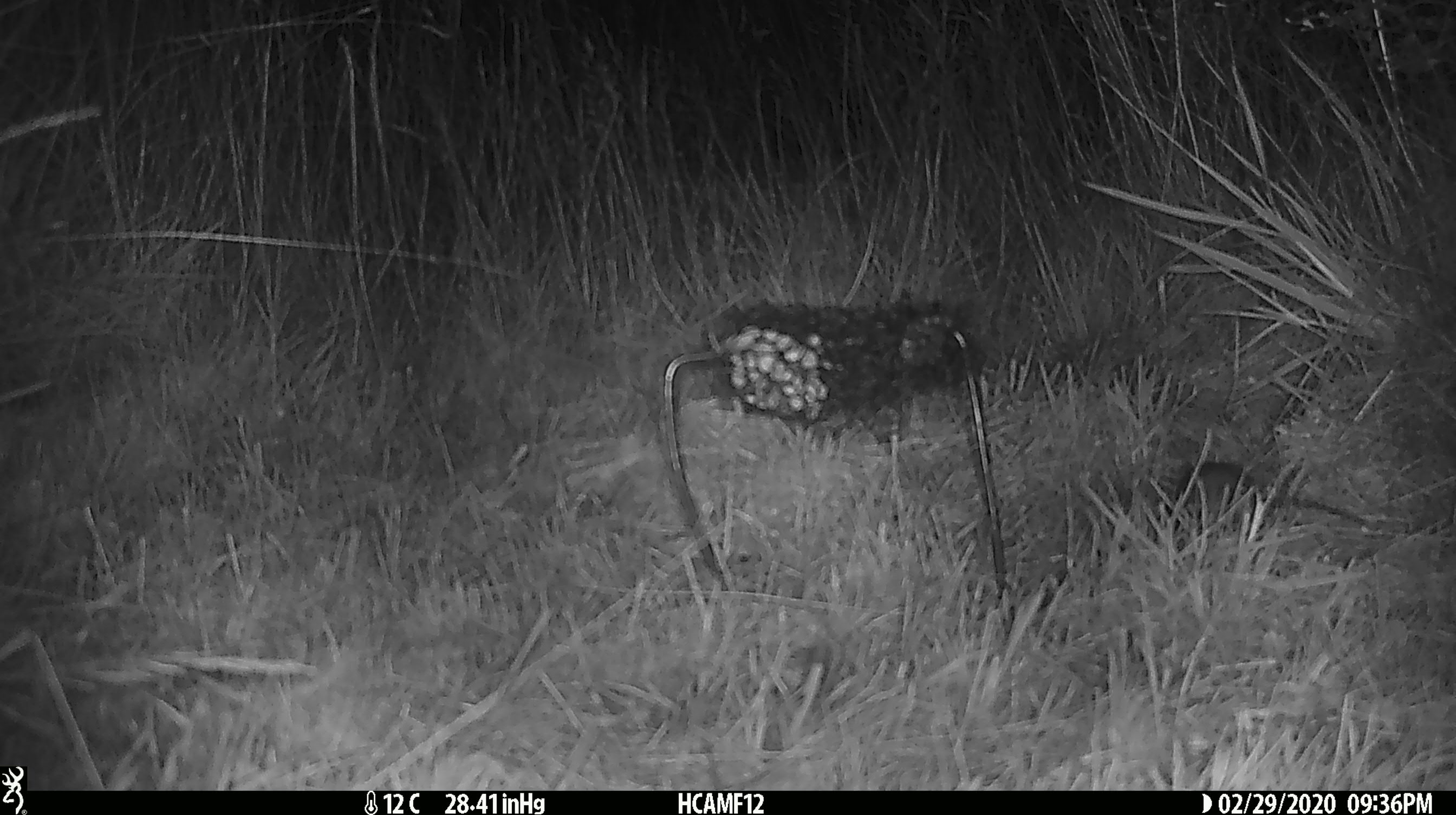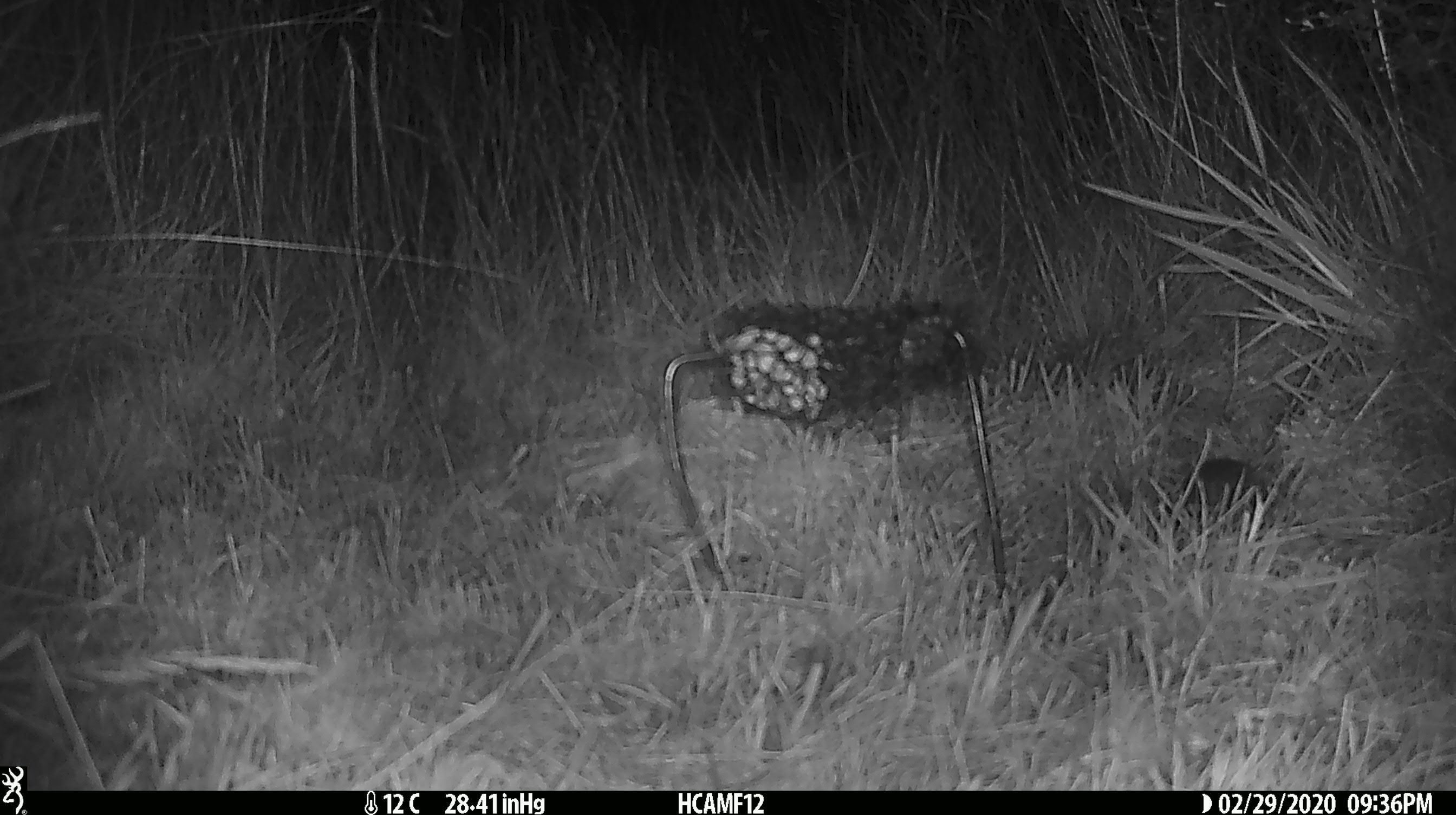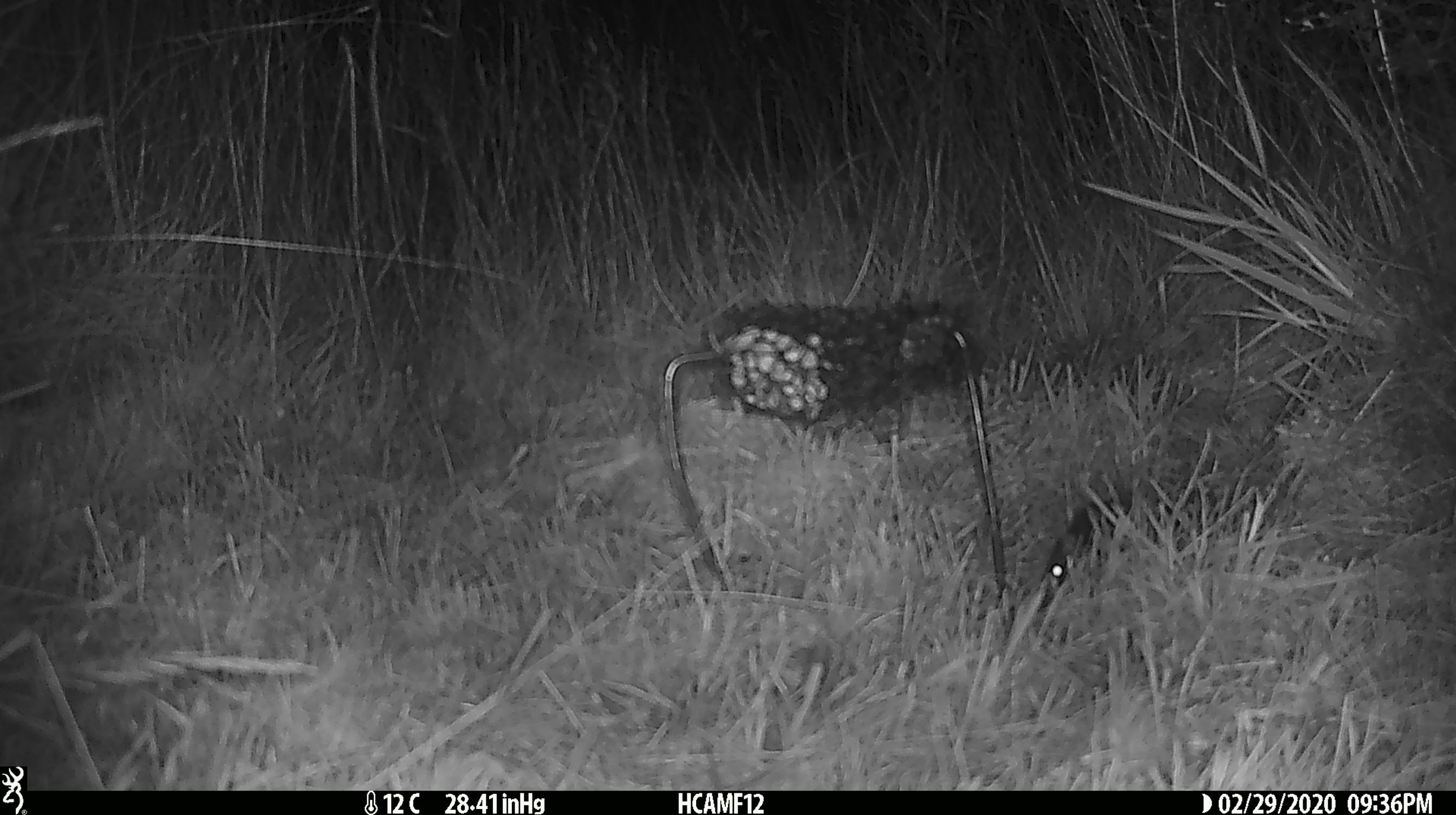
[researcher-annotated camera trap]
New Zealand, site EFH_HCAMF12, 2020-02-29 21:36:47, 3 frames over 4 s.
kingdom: Animalia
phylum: Chordata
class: Mammalia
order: Rodentia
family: Muridae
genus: Mus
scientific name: Mus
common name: mouse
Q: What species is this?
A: Mouse (Mus).